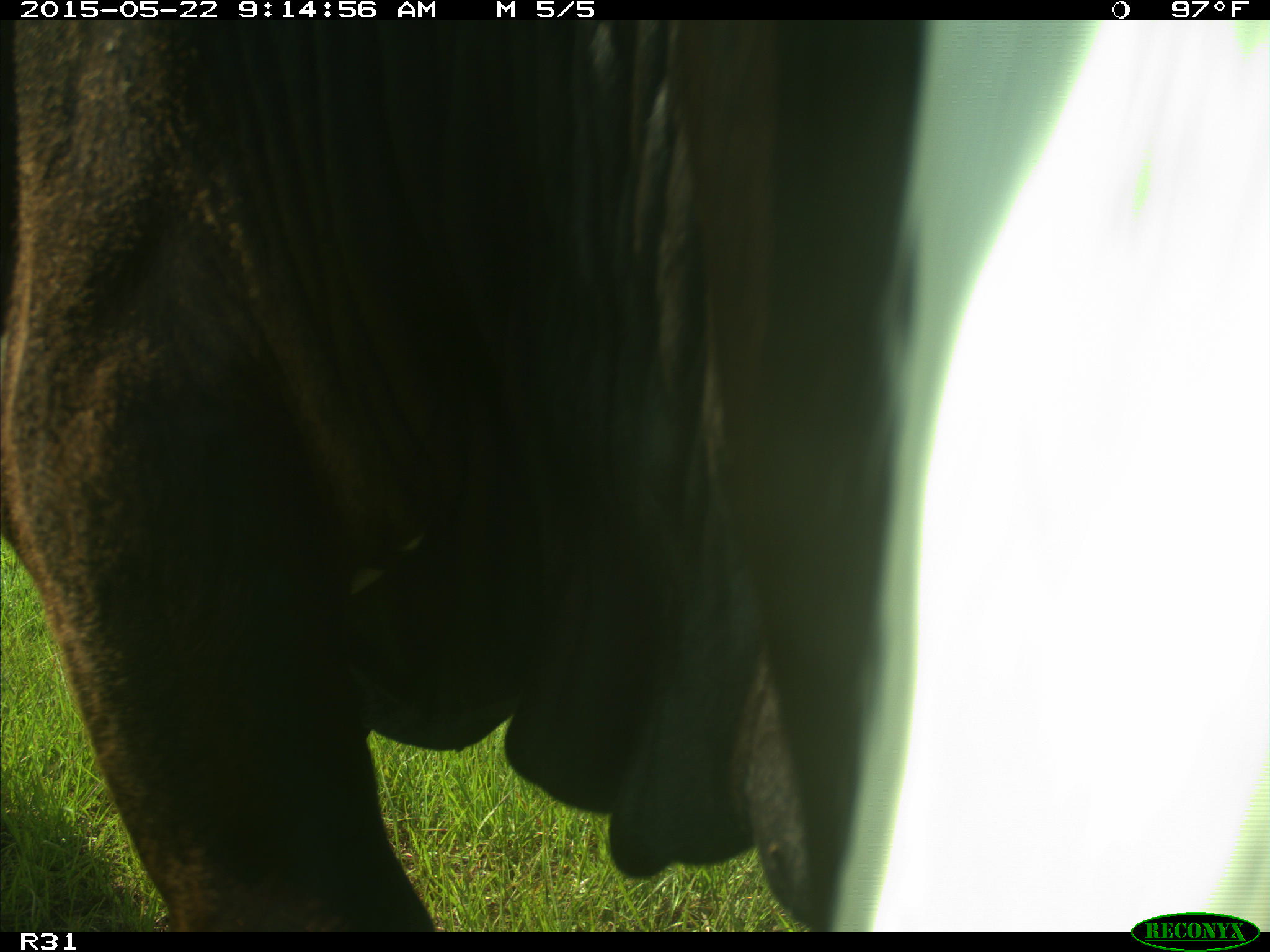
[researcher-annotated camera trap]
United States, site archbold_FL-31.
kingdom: Animalia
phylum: Chordata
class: Mammalia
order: Artiodactyla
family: Bovidae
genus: Bos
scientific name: Bos taurus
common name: domestic cow